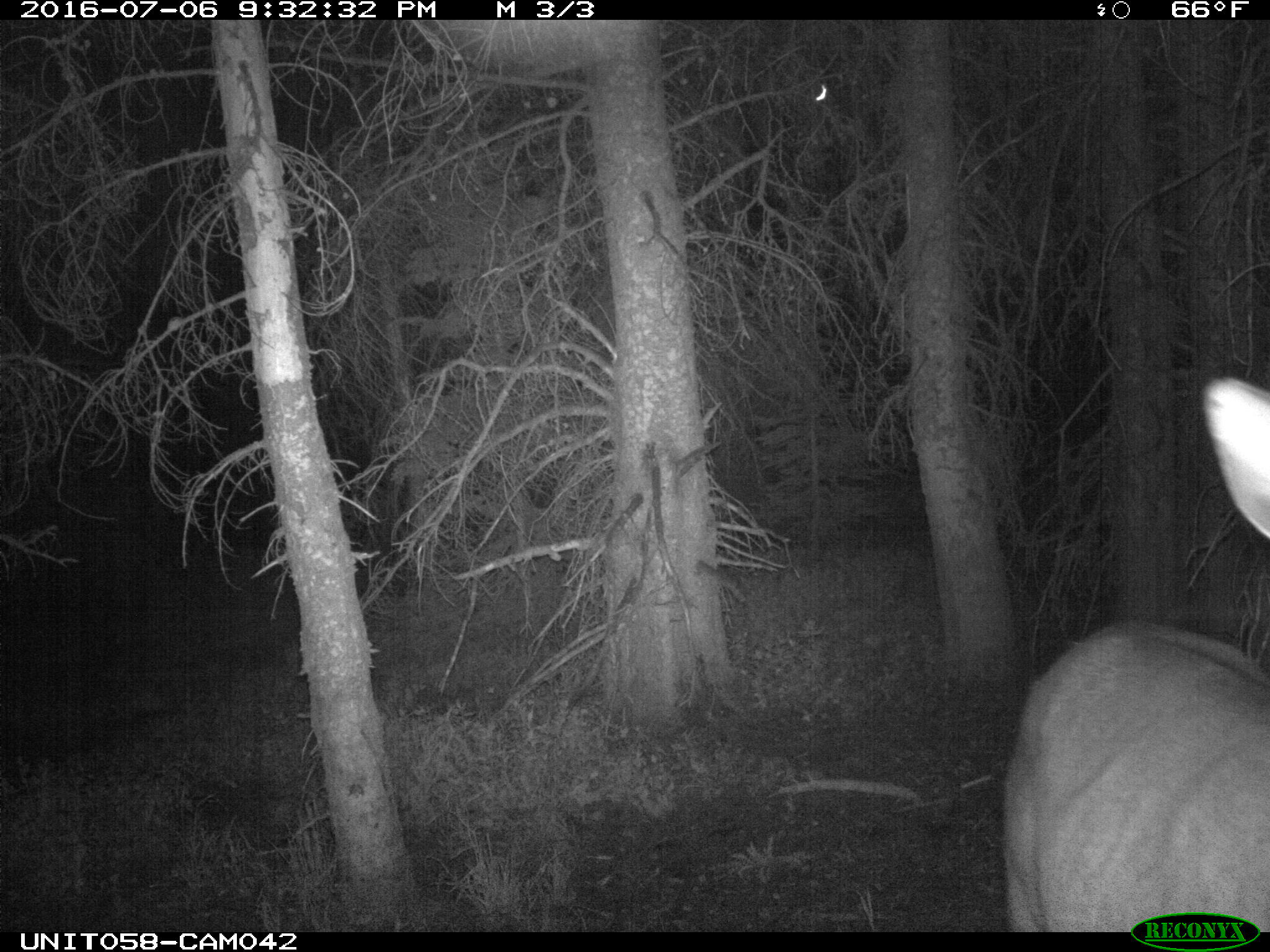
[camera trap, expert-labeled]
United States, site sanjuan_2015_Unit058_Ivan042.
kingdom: Animalia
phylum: Chordata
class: Mammalia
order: Artiodactyla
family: Cervidae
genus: Cervus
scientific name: Cervus elaphus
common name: red deer